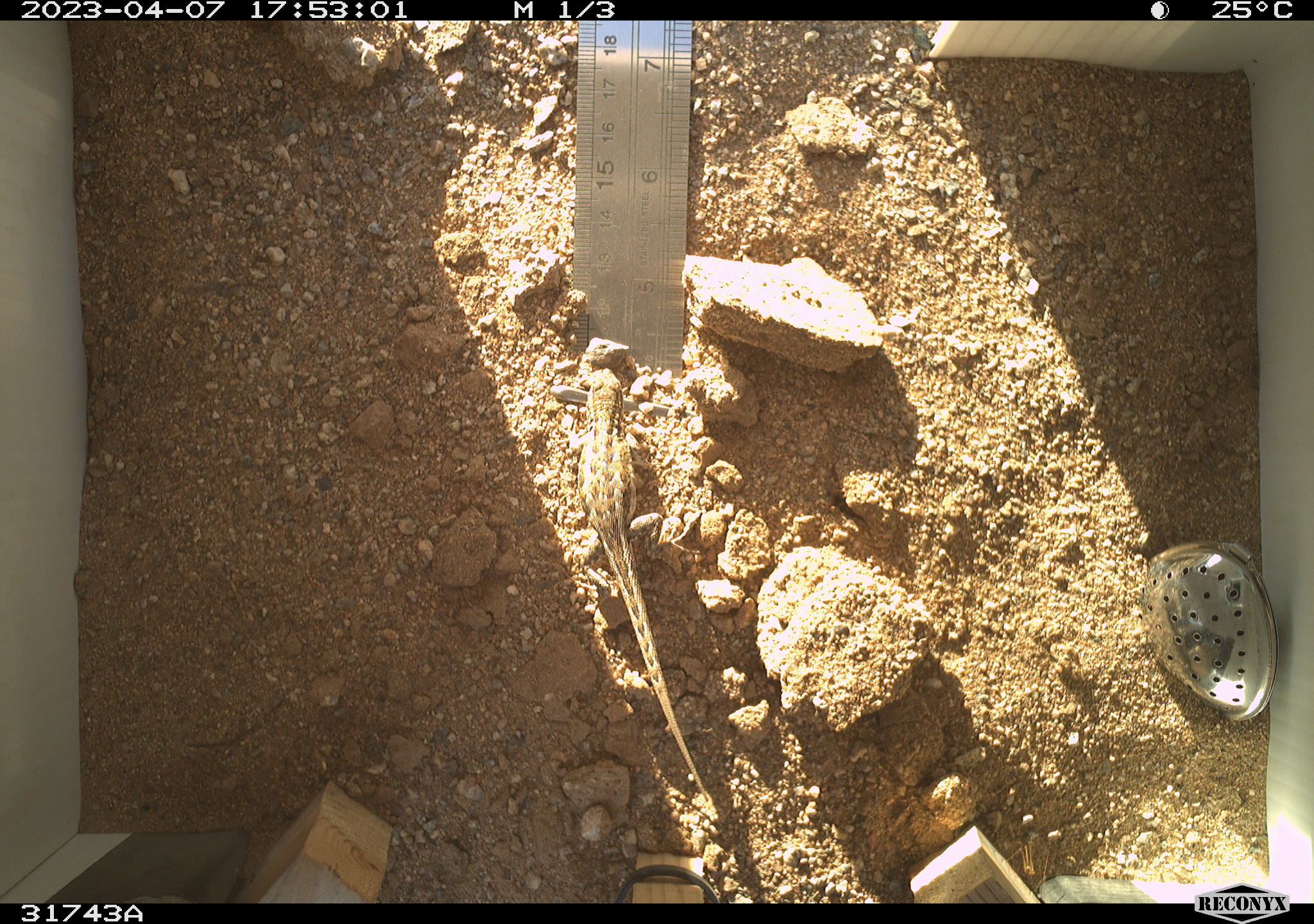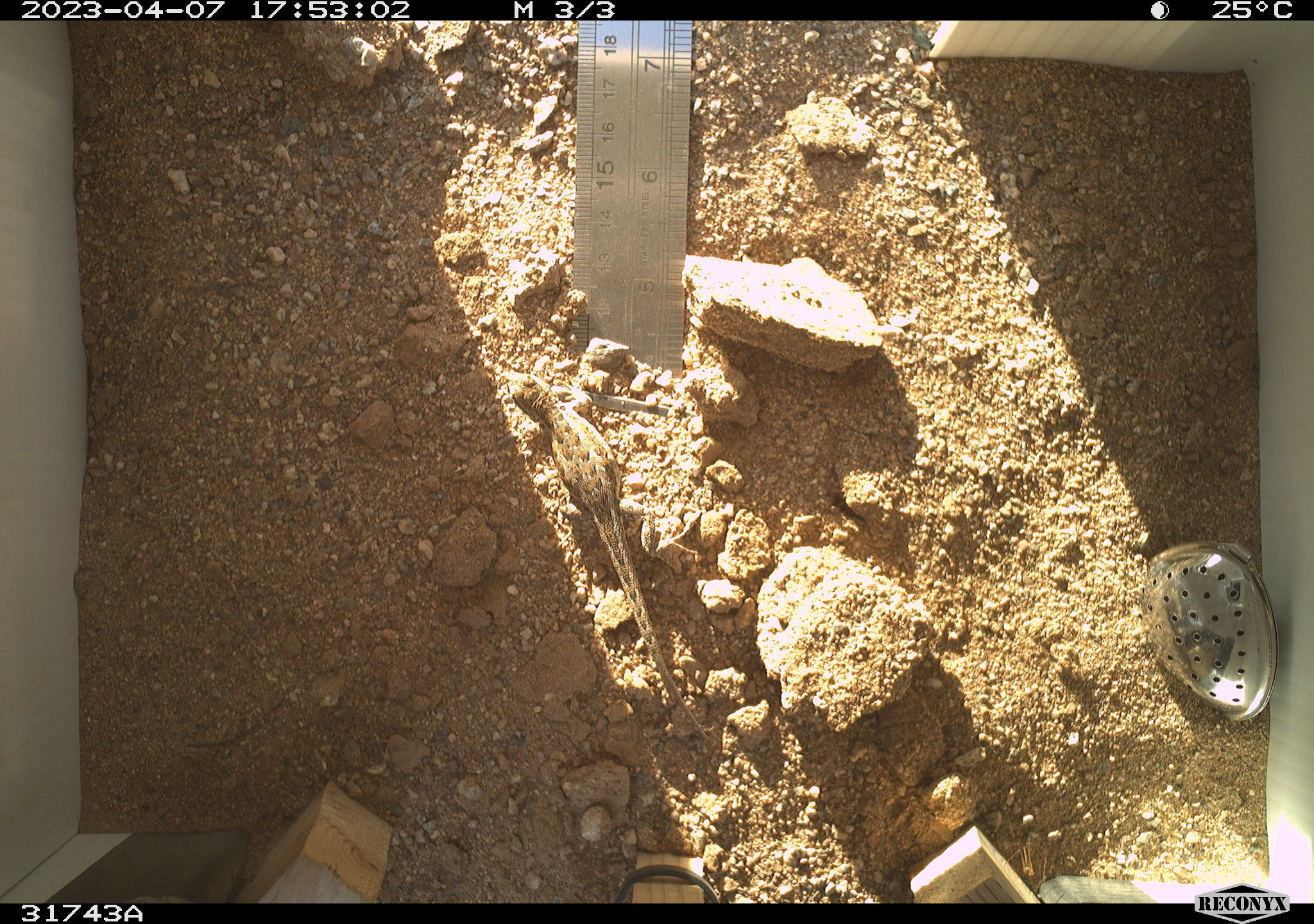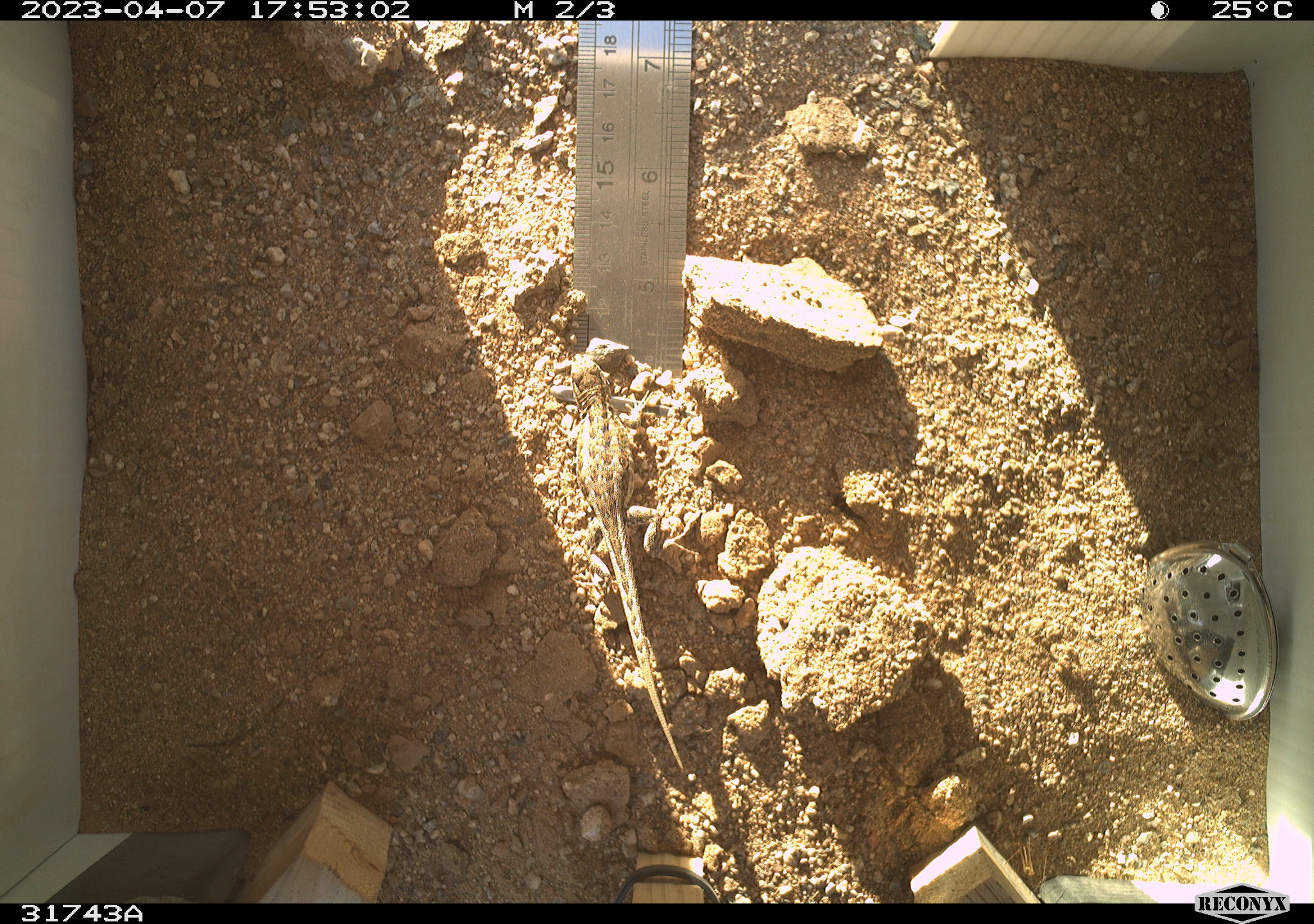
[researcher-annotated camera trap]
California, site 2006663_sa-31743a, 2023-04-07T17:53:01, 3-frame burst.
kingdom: Animalia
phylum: Chordata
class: Reptilia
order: Squamata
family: Phrynosomatidae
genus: Sceloporus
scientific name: Sceloporus graciosus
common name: common sagebrush lizard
Common sagebrush lizard (Sceloporus graciosus).